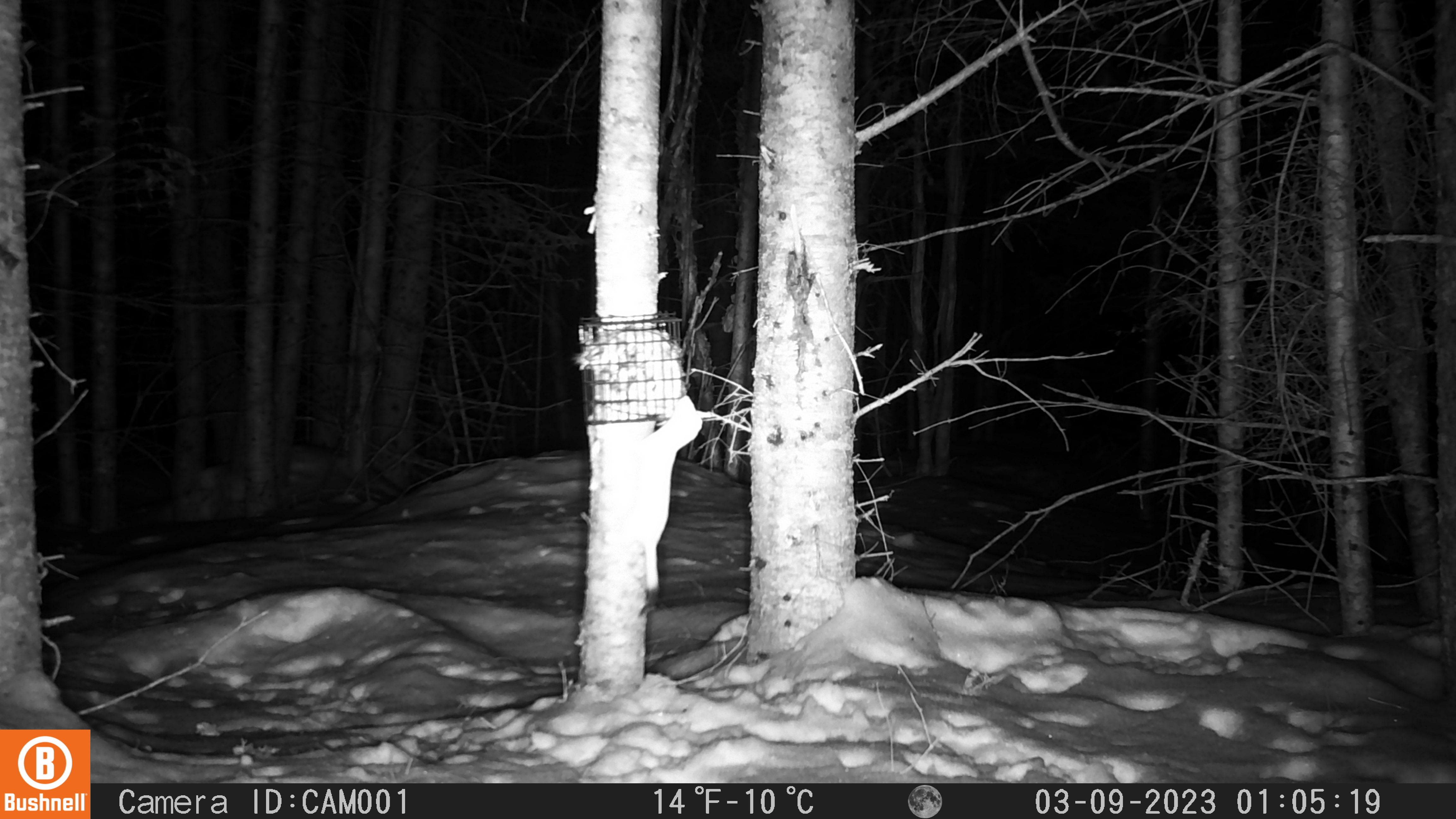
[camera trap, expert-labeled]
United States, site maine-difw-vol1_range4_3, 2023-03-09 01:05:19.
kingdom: Animalia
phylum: Chordata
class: Mammalia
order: Carnivora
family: Mustelidae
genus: Mustela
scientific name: Mustela richardsonii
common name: short-tailed weasel